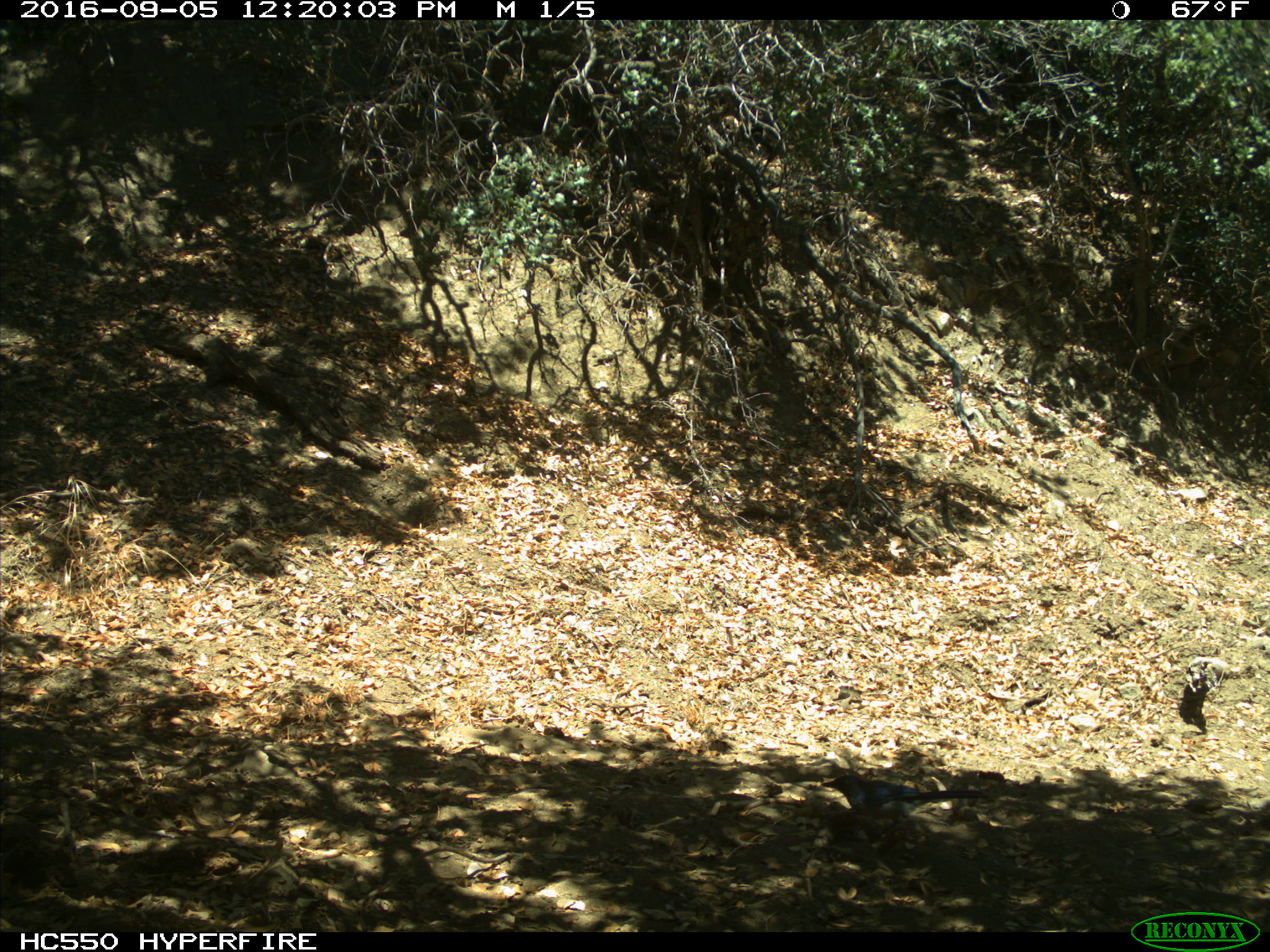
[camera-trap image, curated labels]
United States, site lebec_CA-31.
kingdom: Animalia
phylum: Chordata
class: Aves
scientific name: Aves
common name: birds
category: unidentified bird